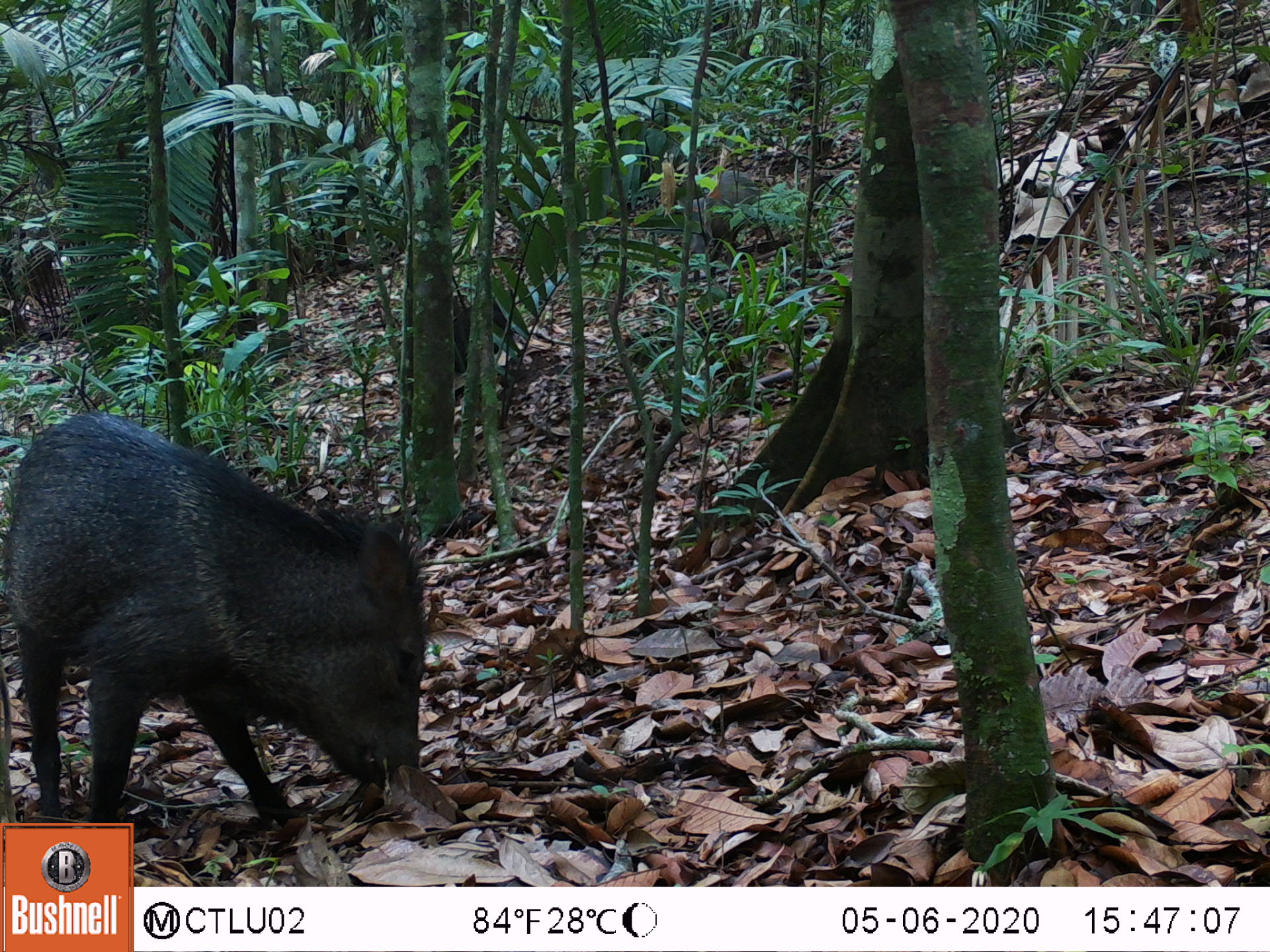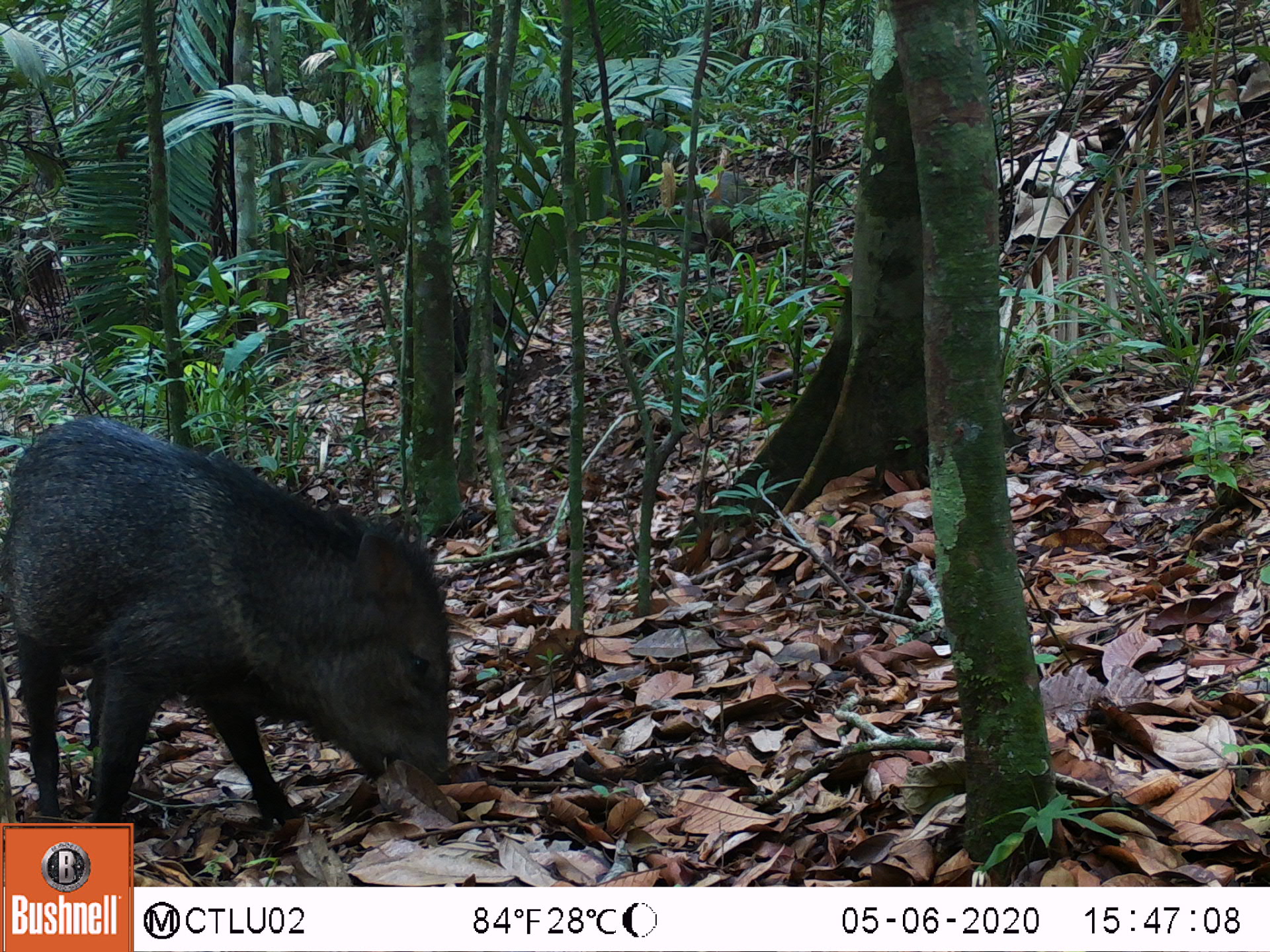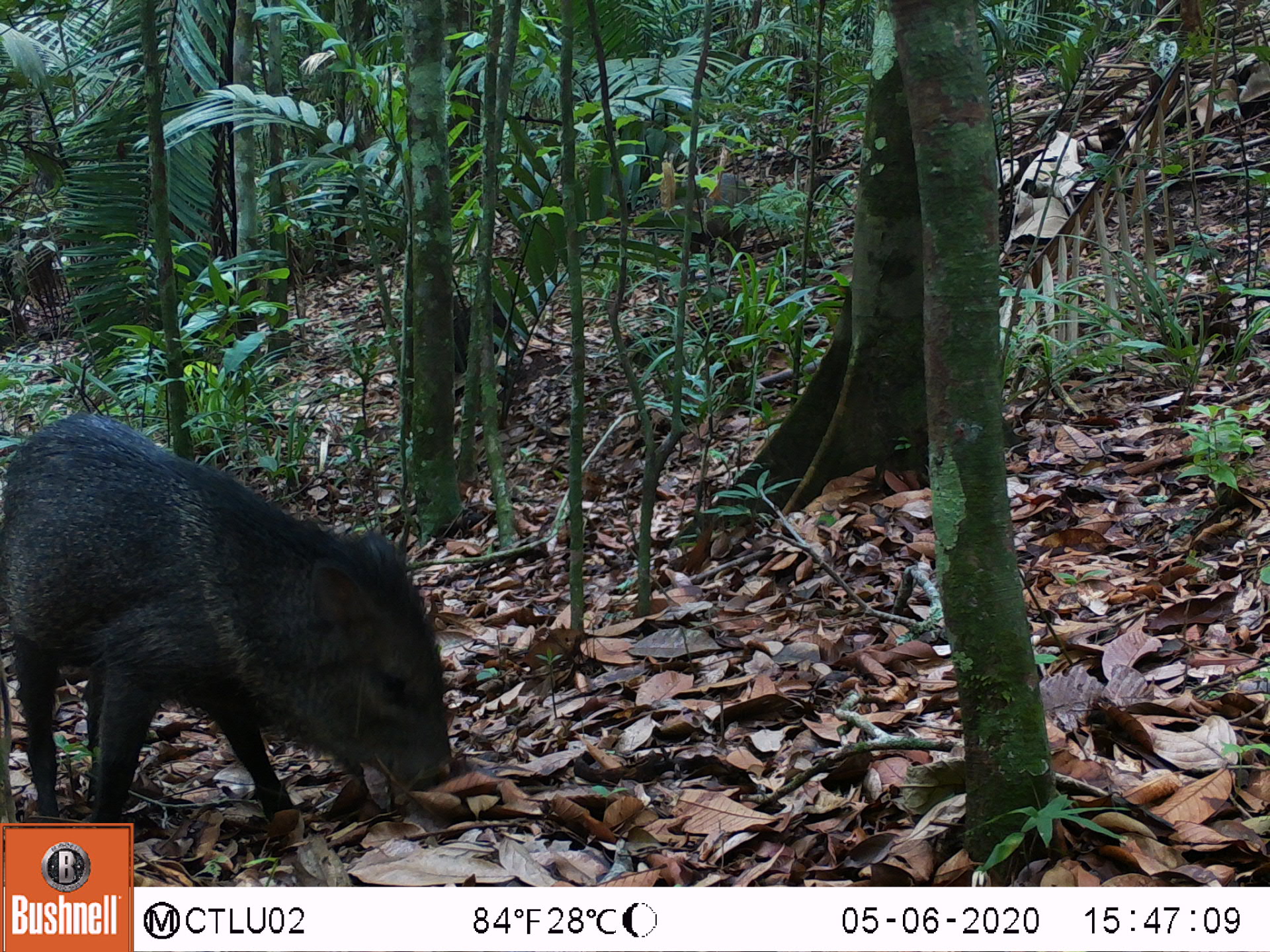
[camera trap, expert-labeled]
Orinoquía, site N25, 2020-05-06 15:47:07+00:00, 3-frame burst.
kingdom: Animalia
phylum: Chordata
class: Mammalia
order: Artiodactyla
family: Tayassuidae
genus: Pecari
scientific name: Pecari tajacu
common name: collared peccary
Collared peccary (Pecari tajacu).